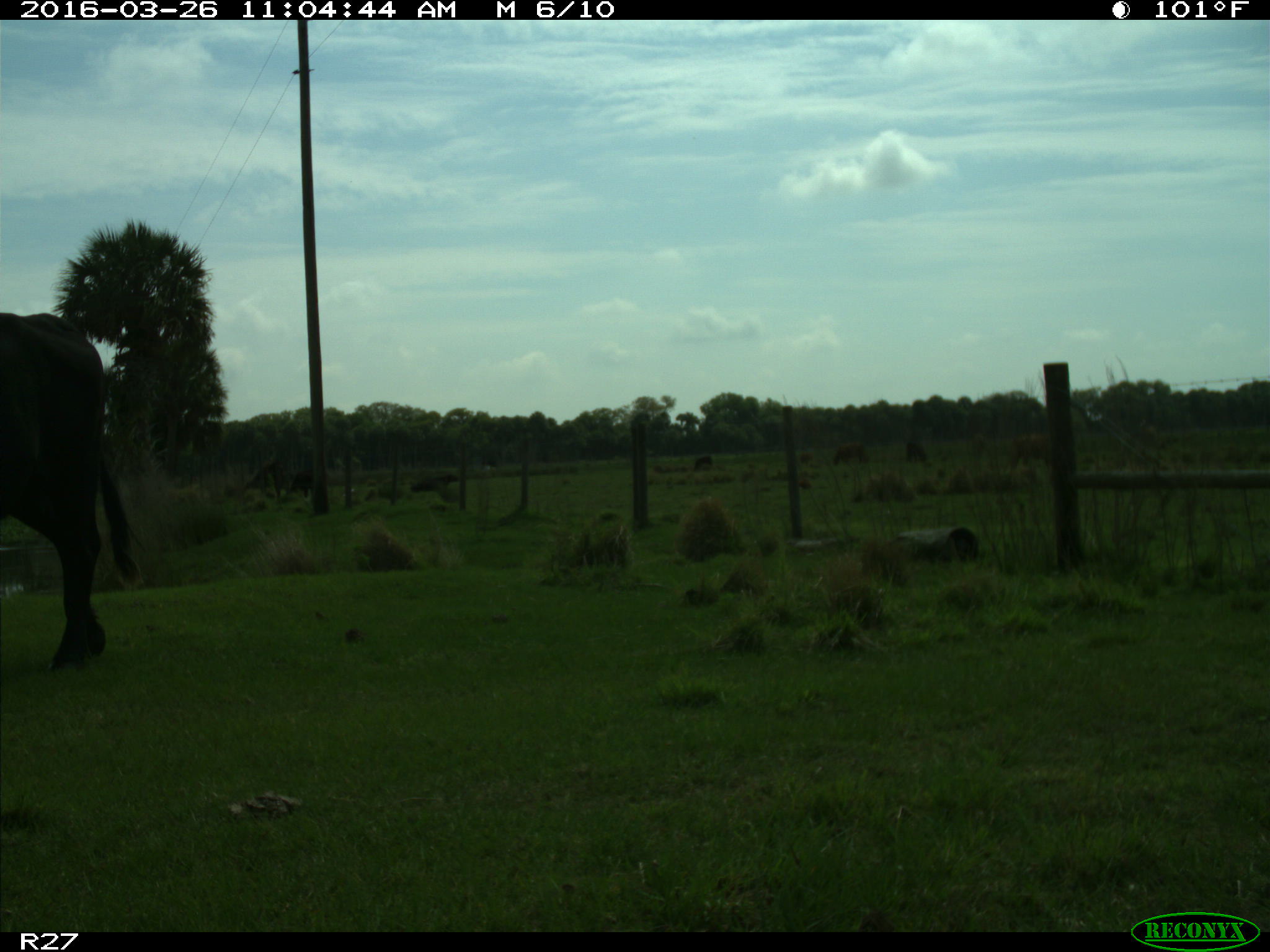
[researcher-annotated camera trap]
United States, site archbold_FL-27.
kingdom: Animalia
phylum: Chordata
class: Mammalia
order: Artiodactyla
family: Bovidae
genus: Bos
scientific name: Bos taurus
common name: domestic cow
Bos taurus (domestic cow).